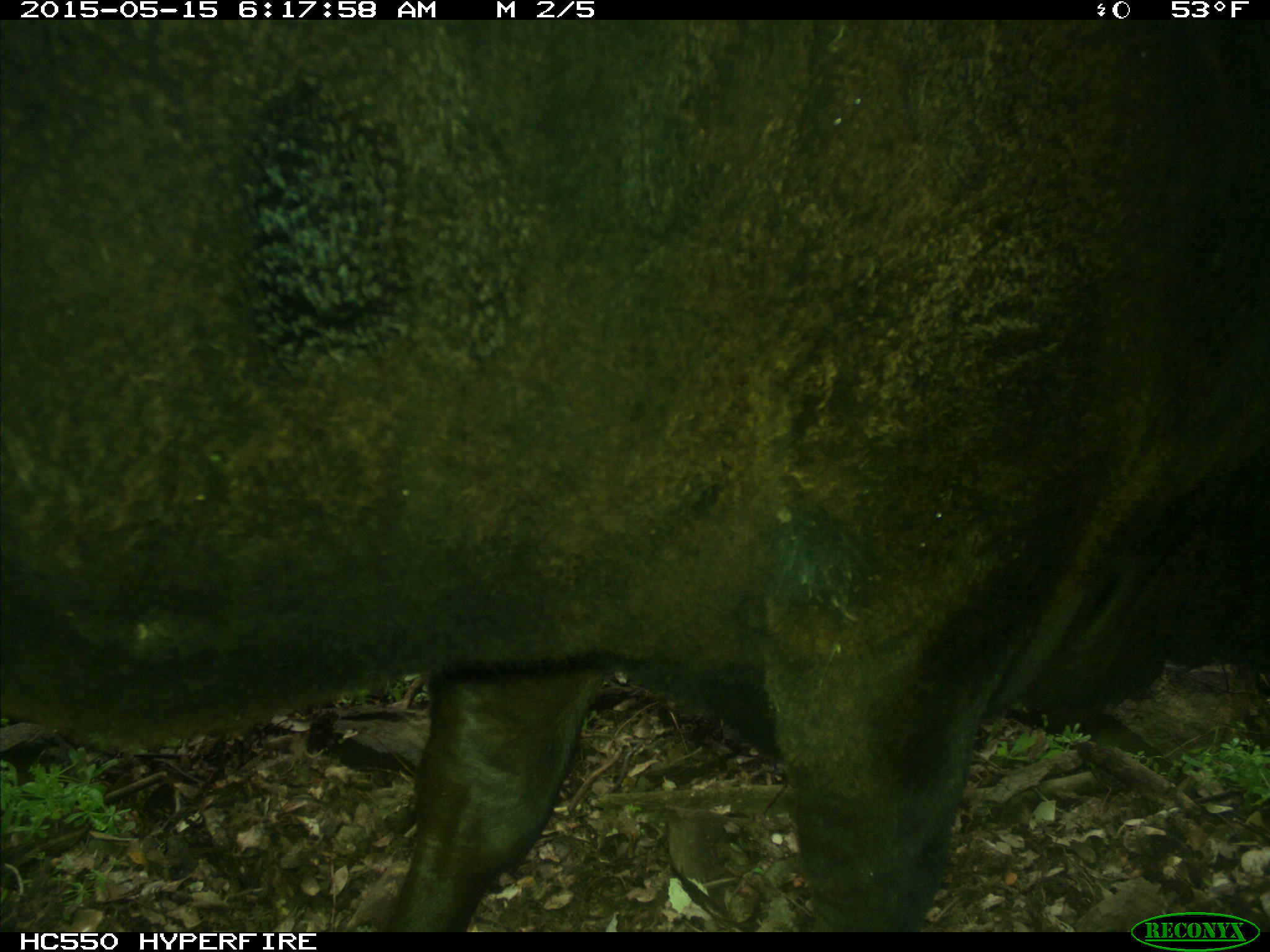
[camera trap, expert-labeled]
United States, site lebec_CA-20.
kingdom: Animalia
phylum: Chordata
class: Mammalia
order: Artiodactyla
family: Bovidae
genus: Bos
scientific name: Bos taurus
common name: domestic cow